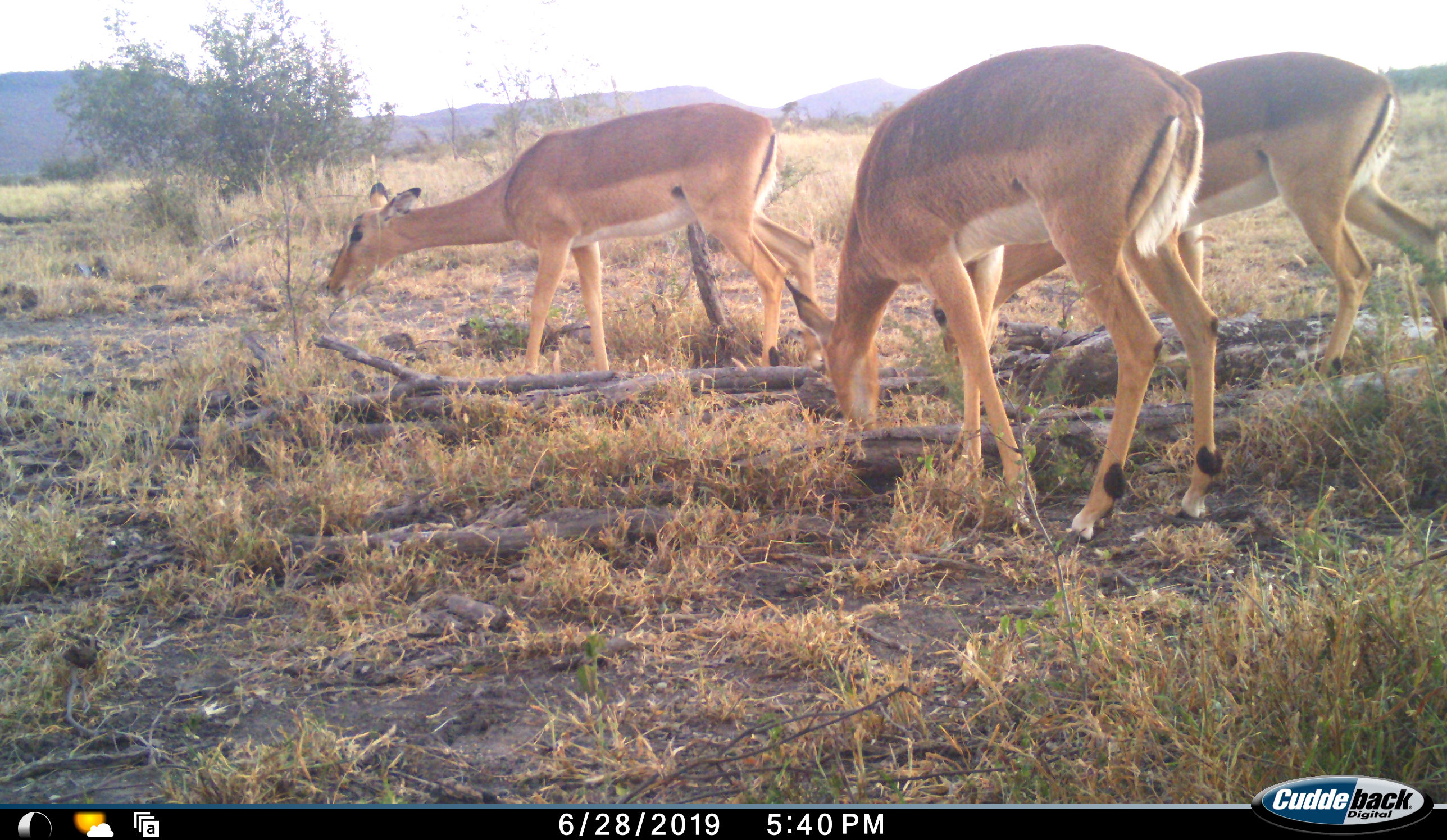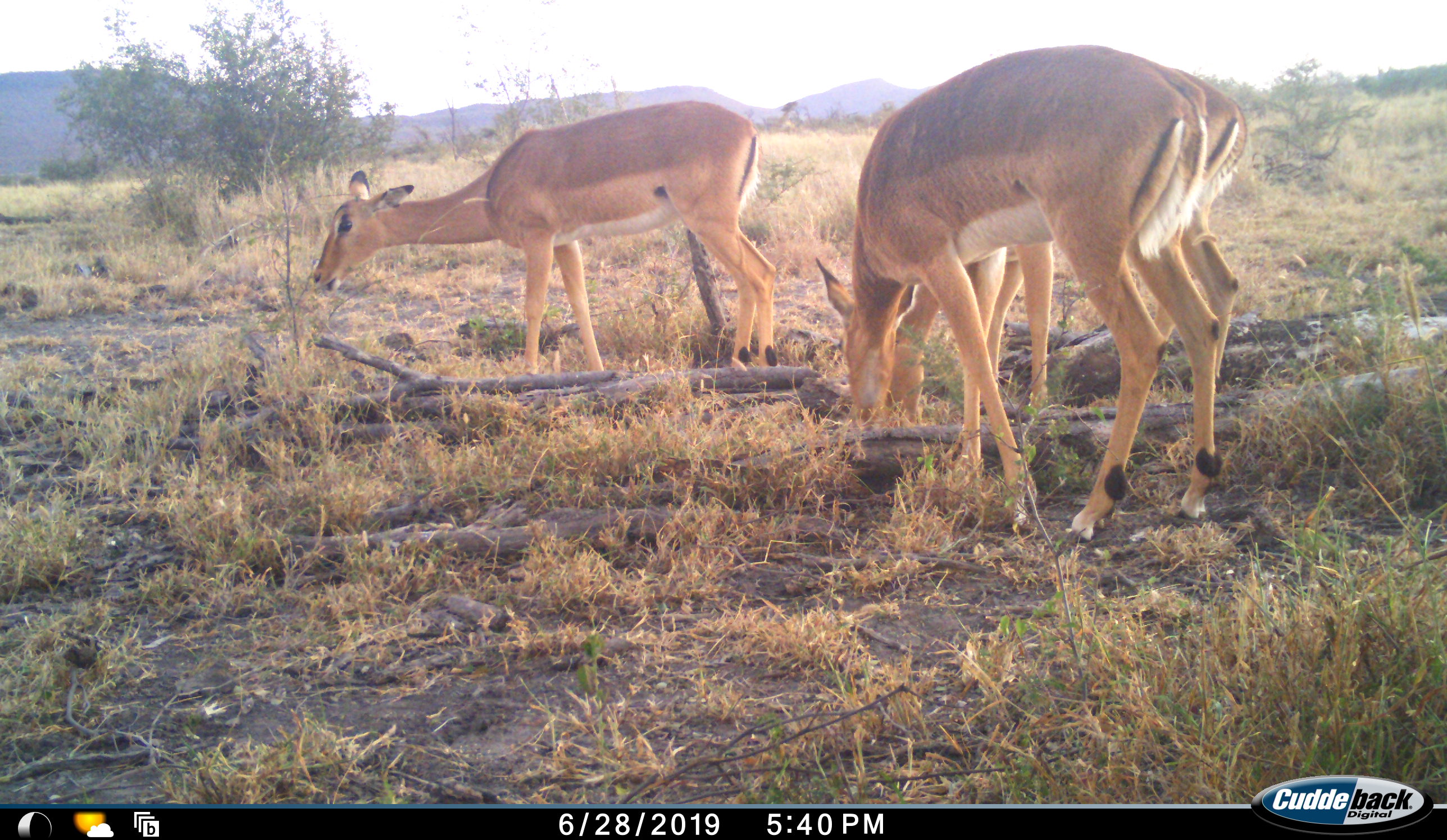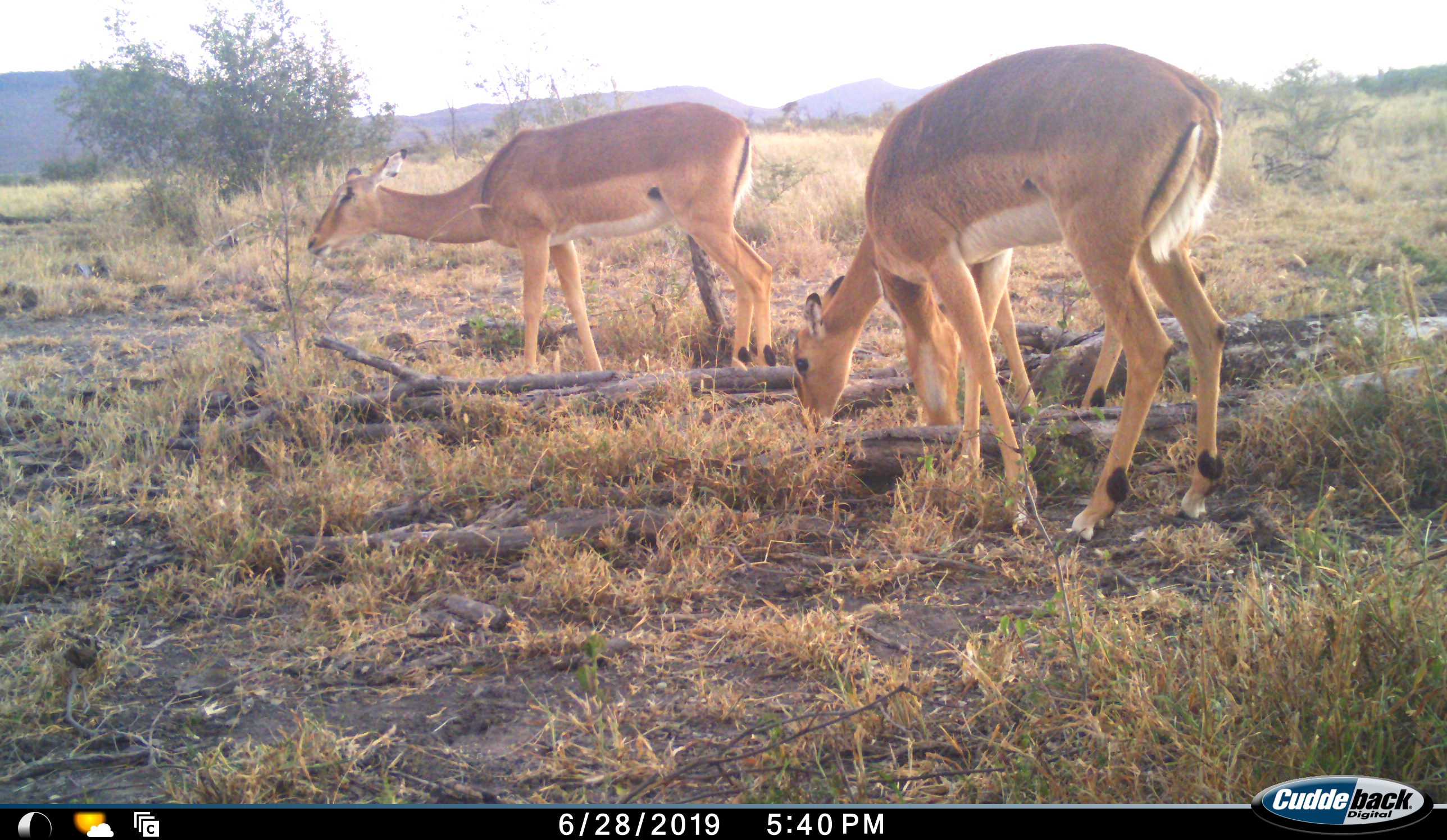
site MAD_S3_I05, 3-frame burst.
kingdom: Animalia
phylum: Chordata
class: Mammalia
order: Artiodactyla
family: Bovidae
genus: Aepyceros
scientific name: Aepyceros melampus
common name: impala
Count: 3.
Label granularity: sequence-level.